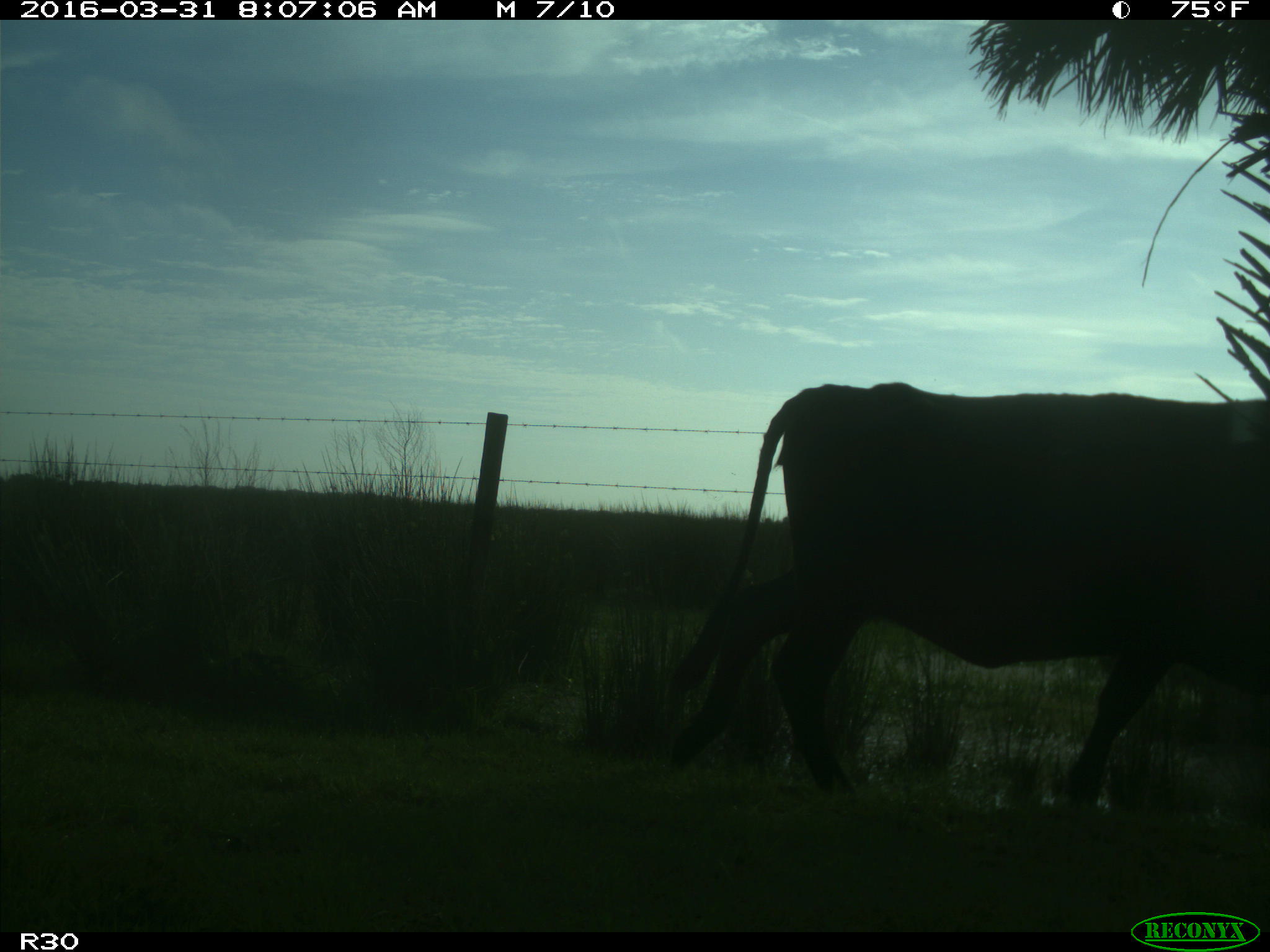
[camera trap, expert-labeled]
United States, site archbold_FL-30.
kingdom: Animalia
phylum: Chordata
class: Mammalia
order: Artiodactyla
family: Bovidae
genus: Bos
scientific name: Bos taurus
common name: domestic cow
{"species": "Bos taurus (domestic cow)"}